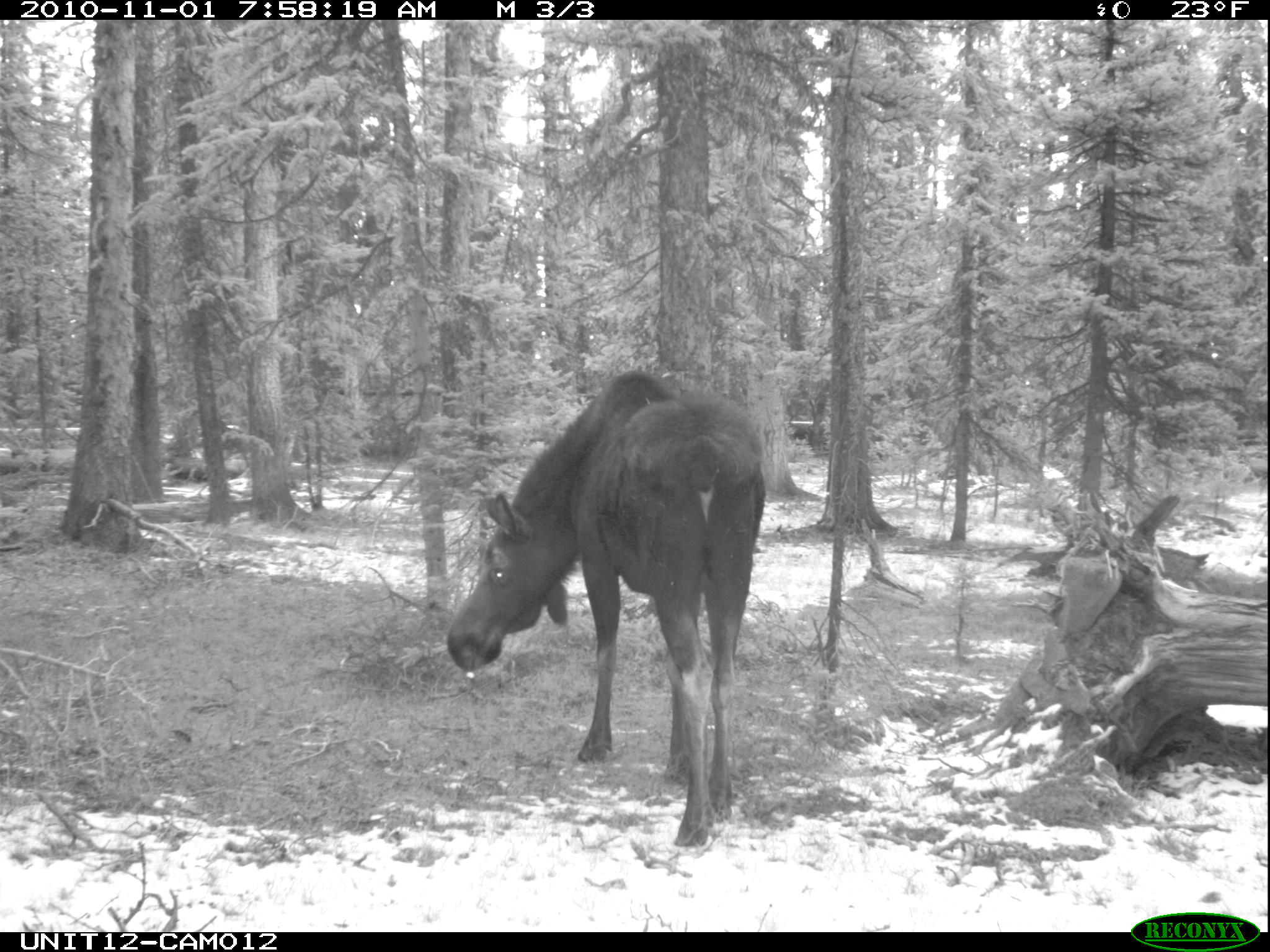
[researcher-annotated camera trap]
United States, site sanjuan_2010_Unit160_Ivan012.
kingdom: Animalia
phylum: Chordata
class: Mammalia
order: Artiodactyla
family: Cervidae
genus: Alces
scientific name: Alces alces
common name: moose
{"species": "Alces alces (moose)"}